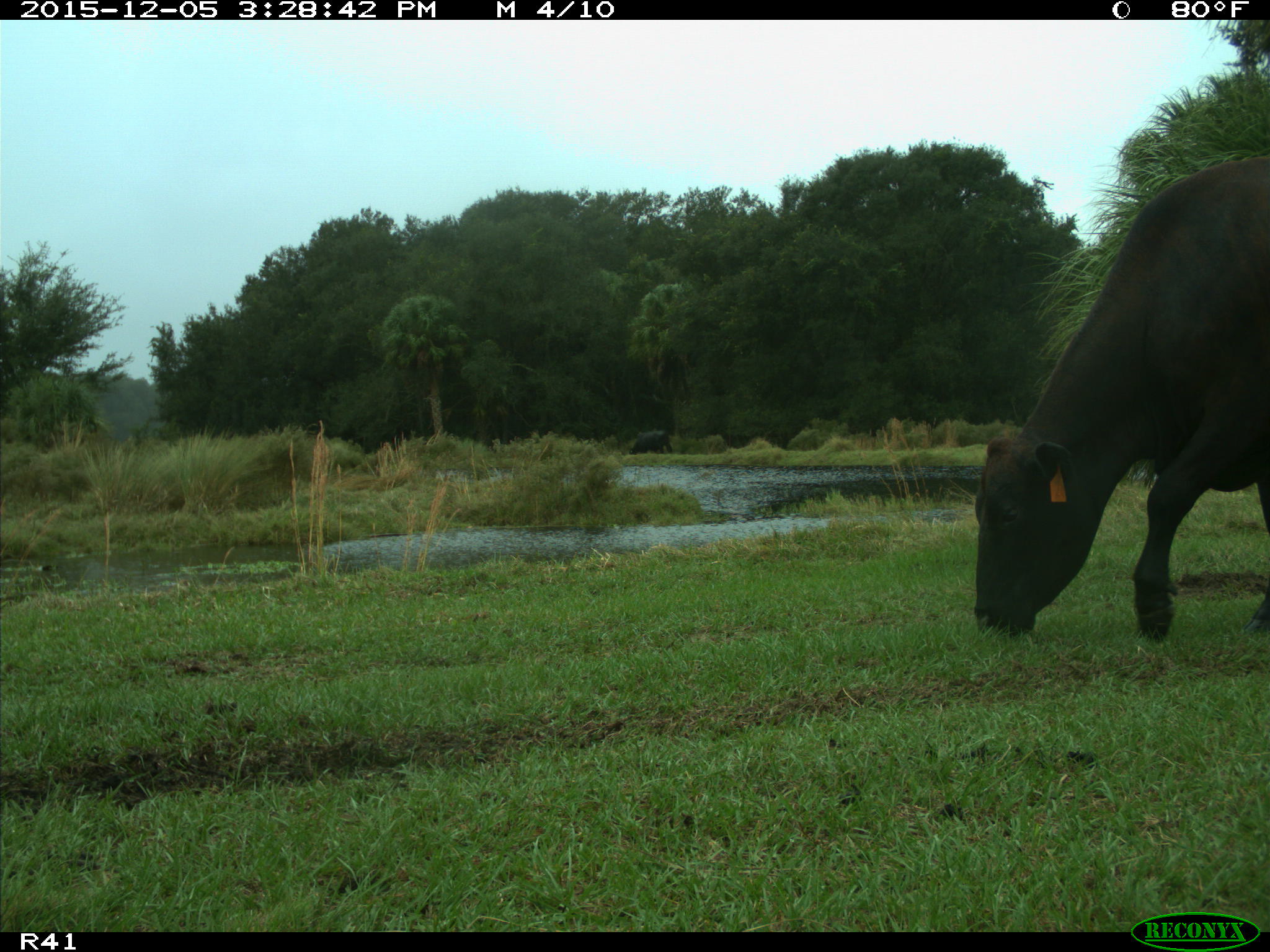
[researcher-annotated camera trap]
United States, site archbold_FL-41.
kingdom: Animalia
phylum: Chordata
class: Mammalia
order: Artiodactyla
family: Bovidae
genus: Bos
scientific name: Bos taurus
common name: domestic cow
Bos taurus (domestic cow).